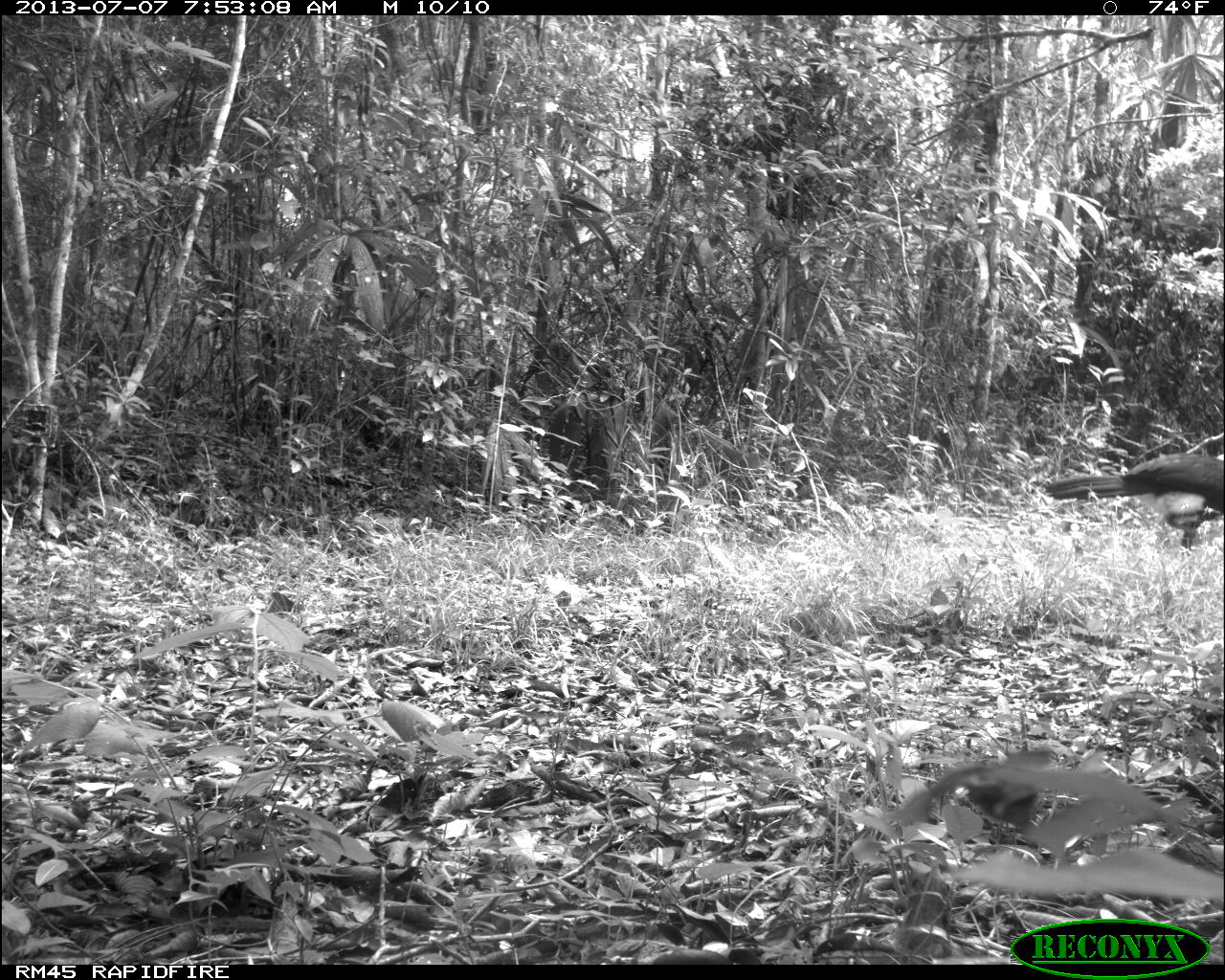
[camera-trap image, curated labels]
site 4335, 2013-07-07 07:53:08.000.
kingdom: Animalia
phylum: Chordata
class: Aves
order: Galliformes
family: Cracidae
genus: Crax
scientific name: Crax rubra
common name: great curassow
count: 1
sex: male